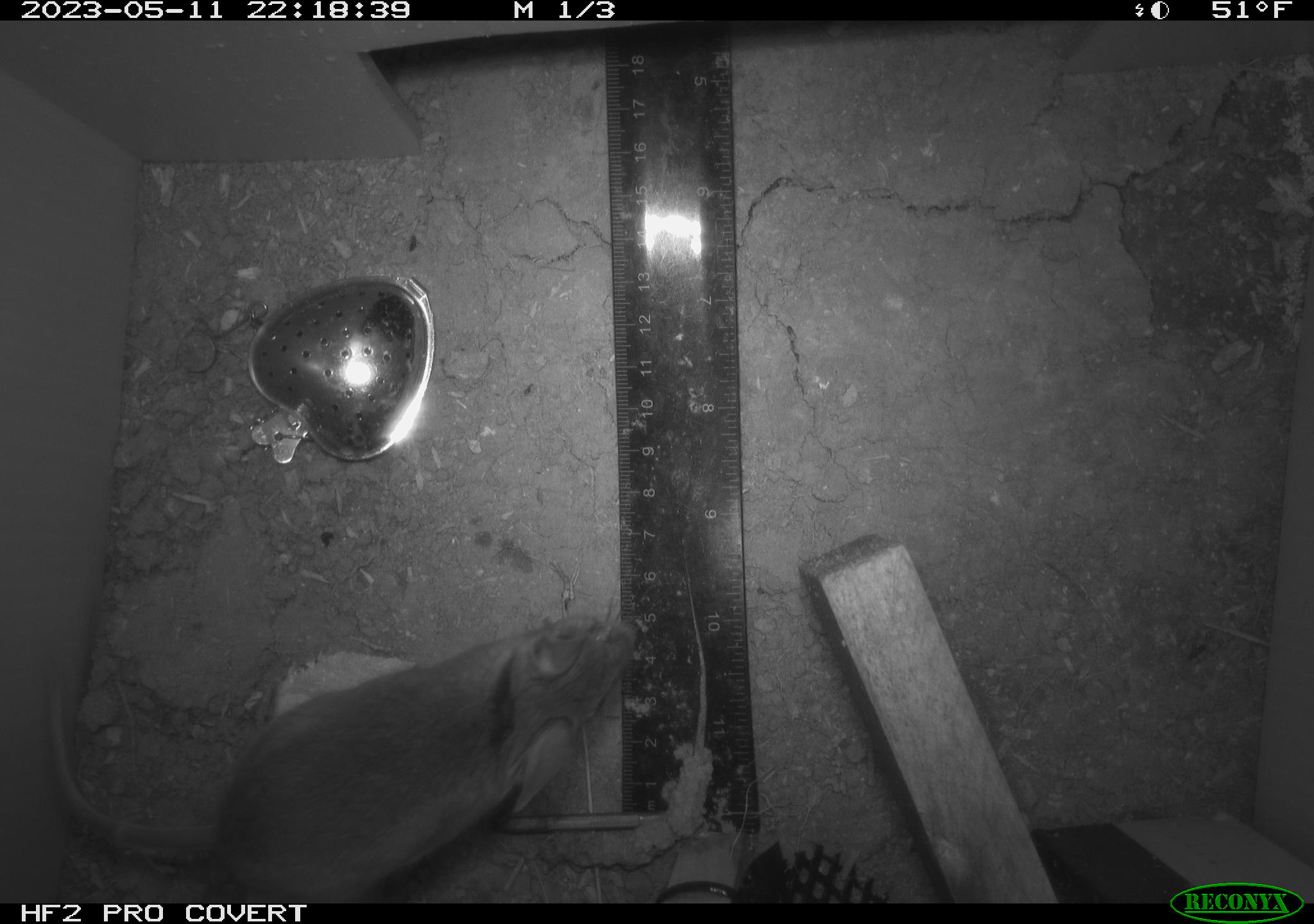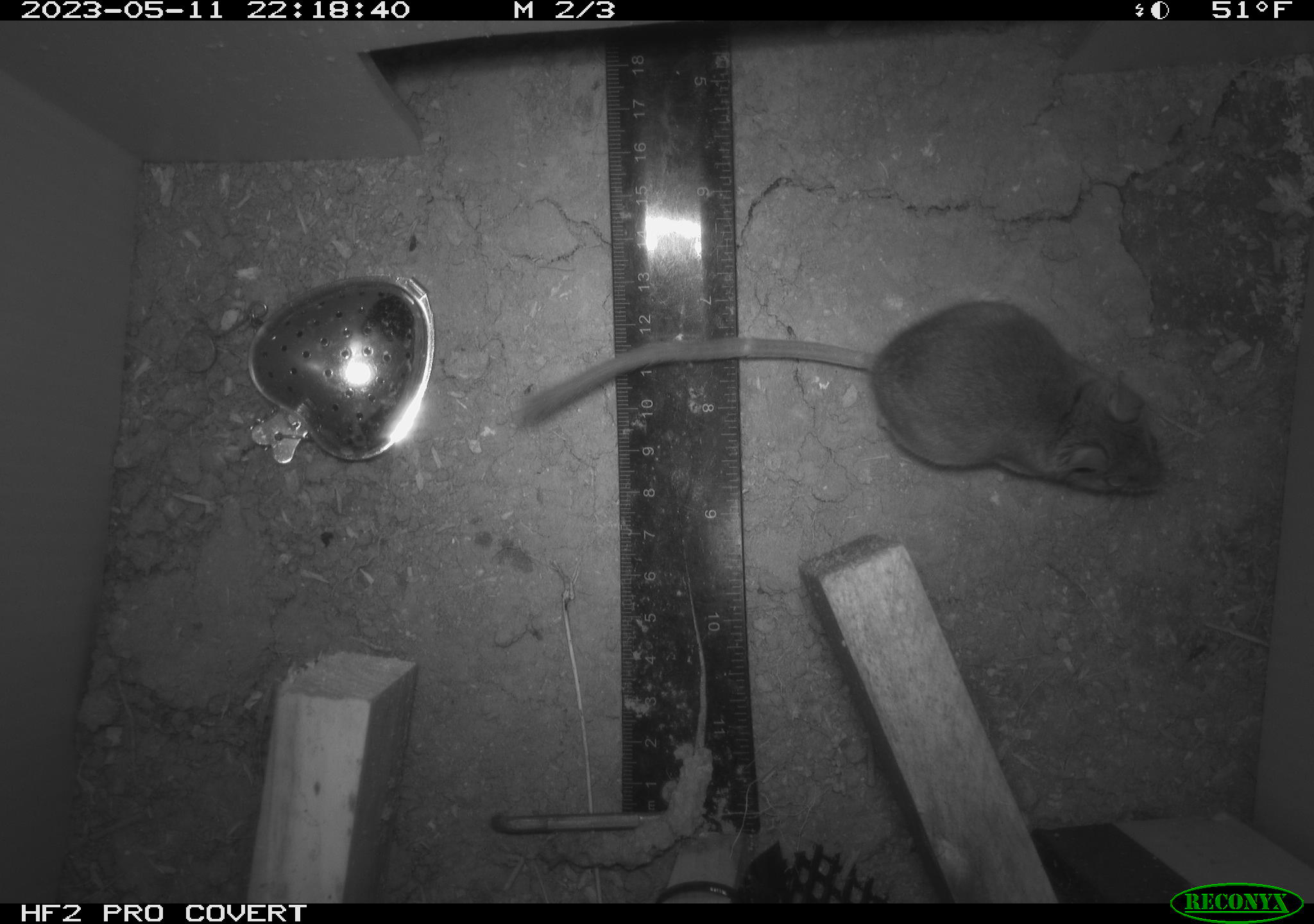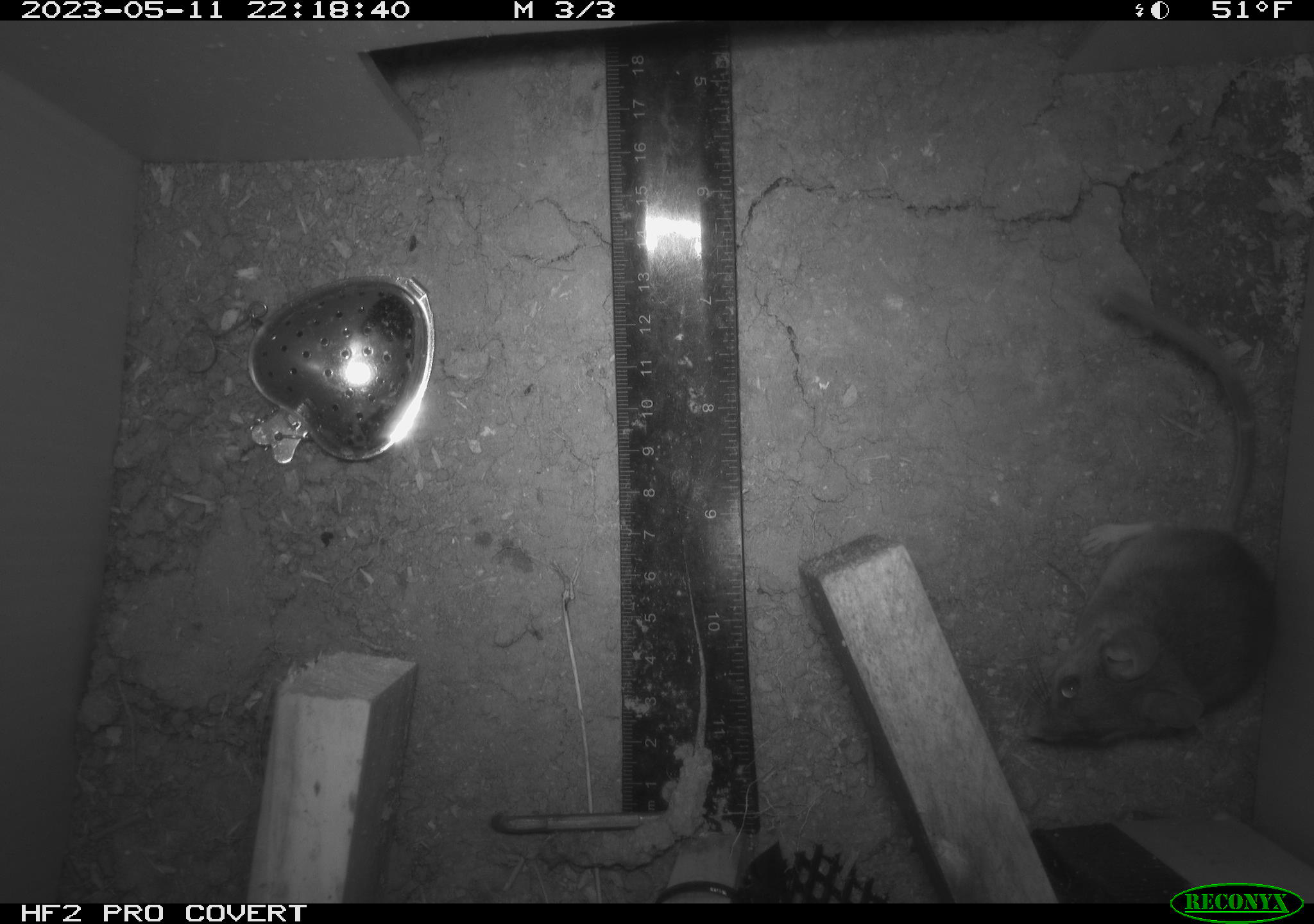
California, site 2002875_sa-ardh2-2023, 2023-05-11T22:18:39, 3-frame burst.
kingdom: Animalia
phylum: Chordata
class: Mammalia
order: Rodentia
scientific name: Rodentia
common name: mouse species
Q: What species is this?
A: Mouse species (Rodentia).